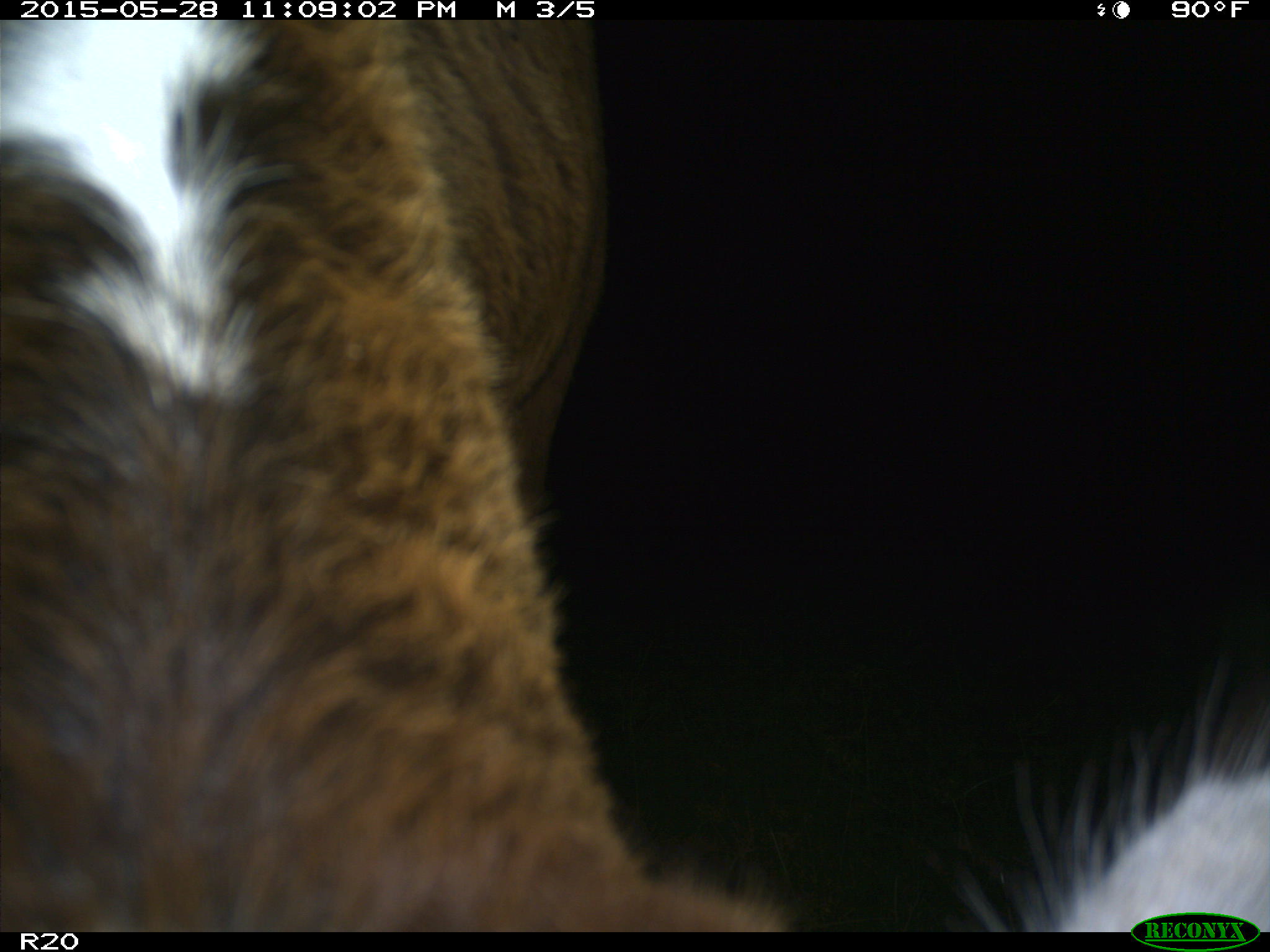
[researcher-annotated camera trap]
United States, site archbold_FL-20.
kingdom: Animalia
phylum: Chordata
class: Mammalia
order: Artiodactyla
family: Bovidae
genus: Bos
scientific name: Bos taurus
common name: domestic cow